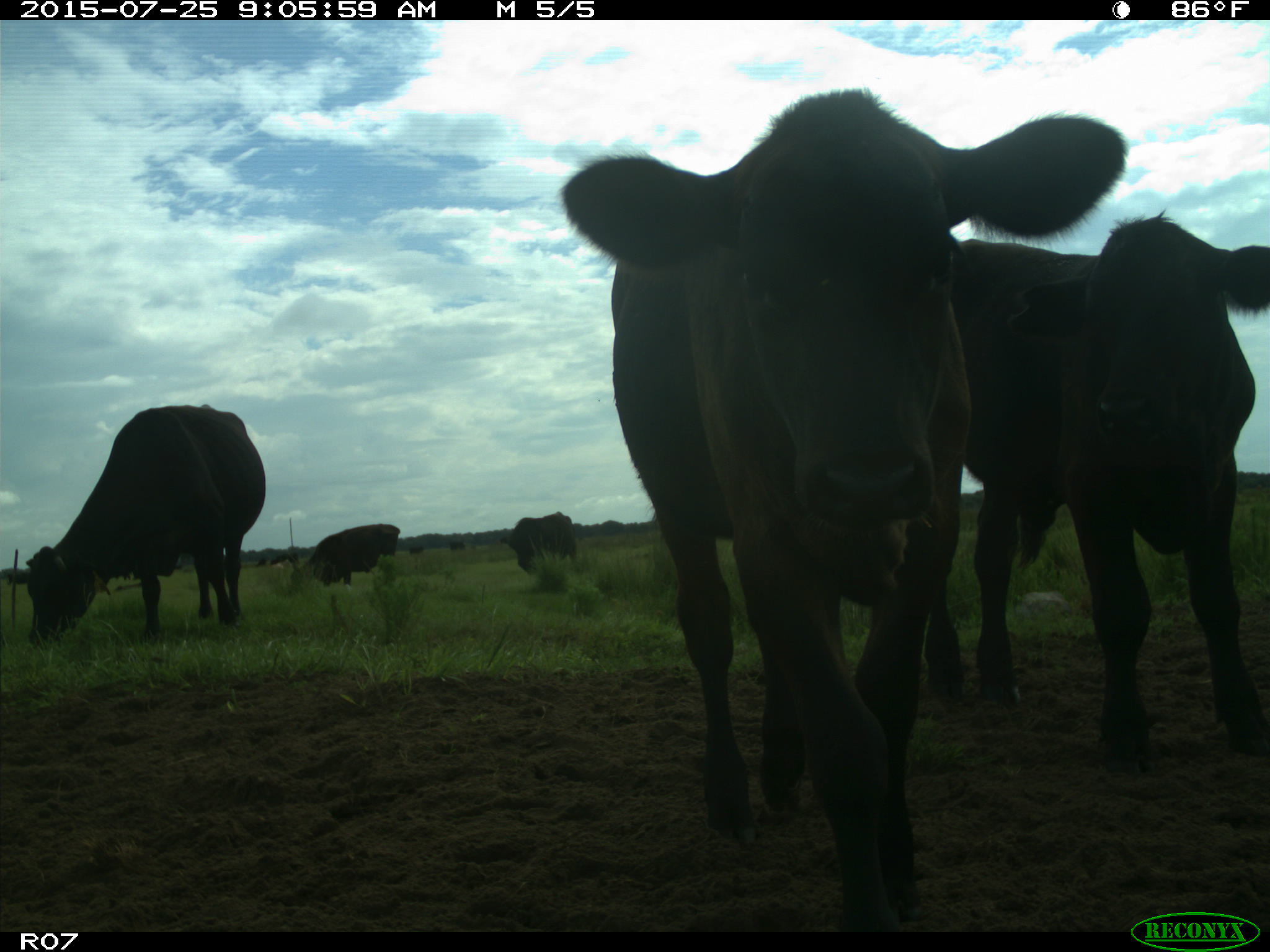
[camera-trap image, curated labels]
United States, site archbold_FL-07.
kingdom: Animalia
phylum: Chordata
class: Mammalia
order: Artiodactyla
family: Bovidae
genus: Bos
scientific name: Bos taurus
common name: domestic cow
Bos taurus (domestic cow).